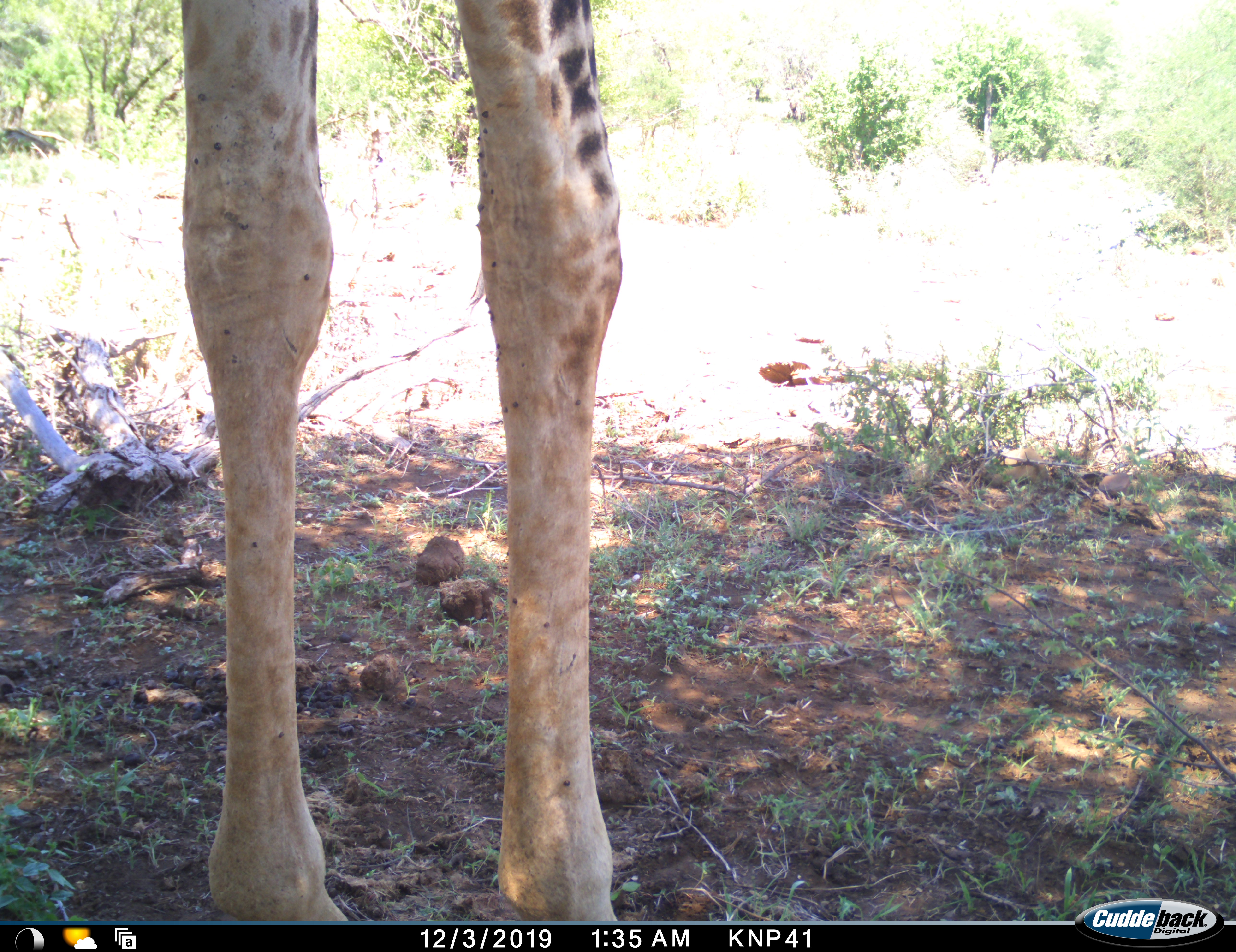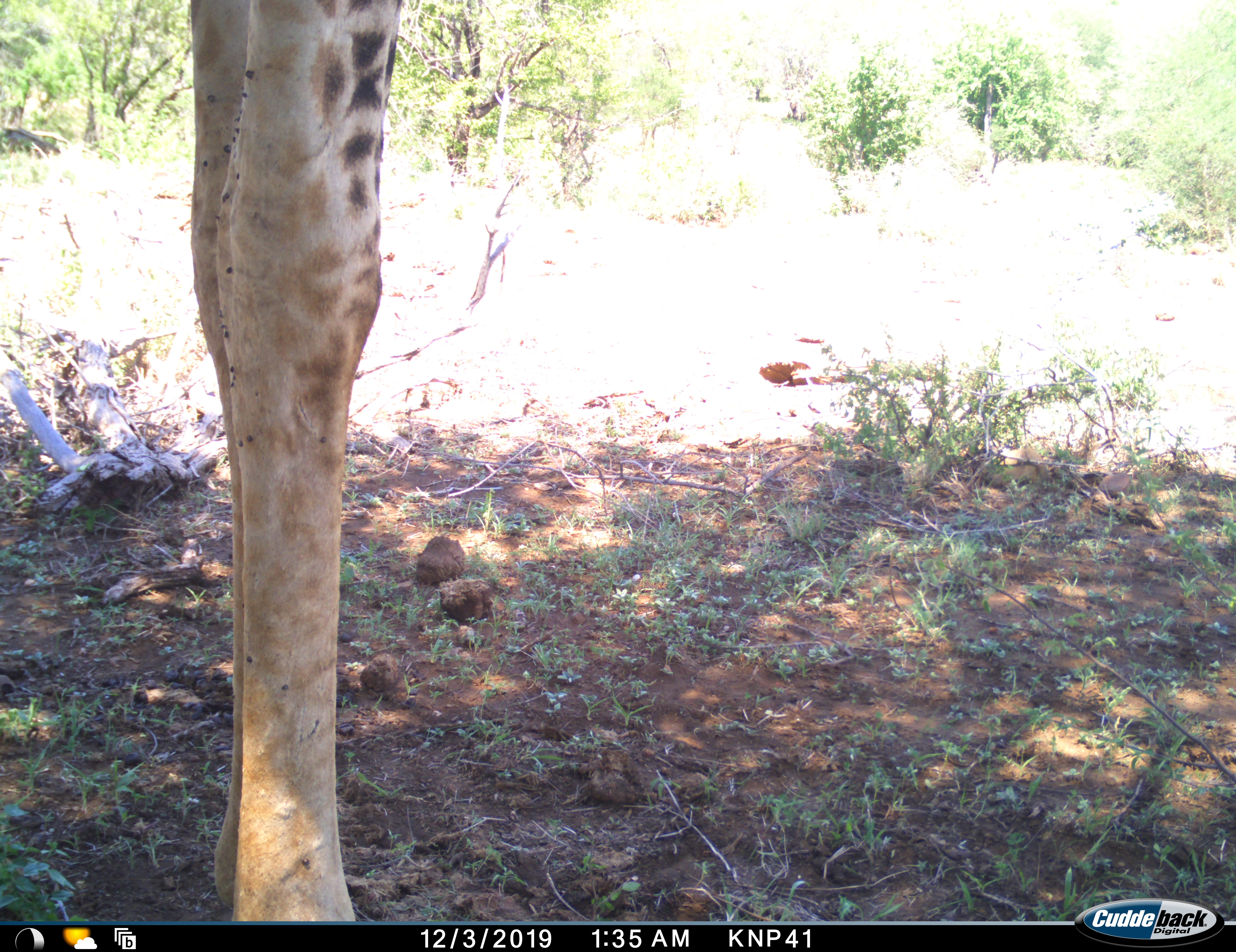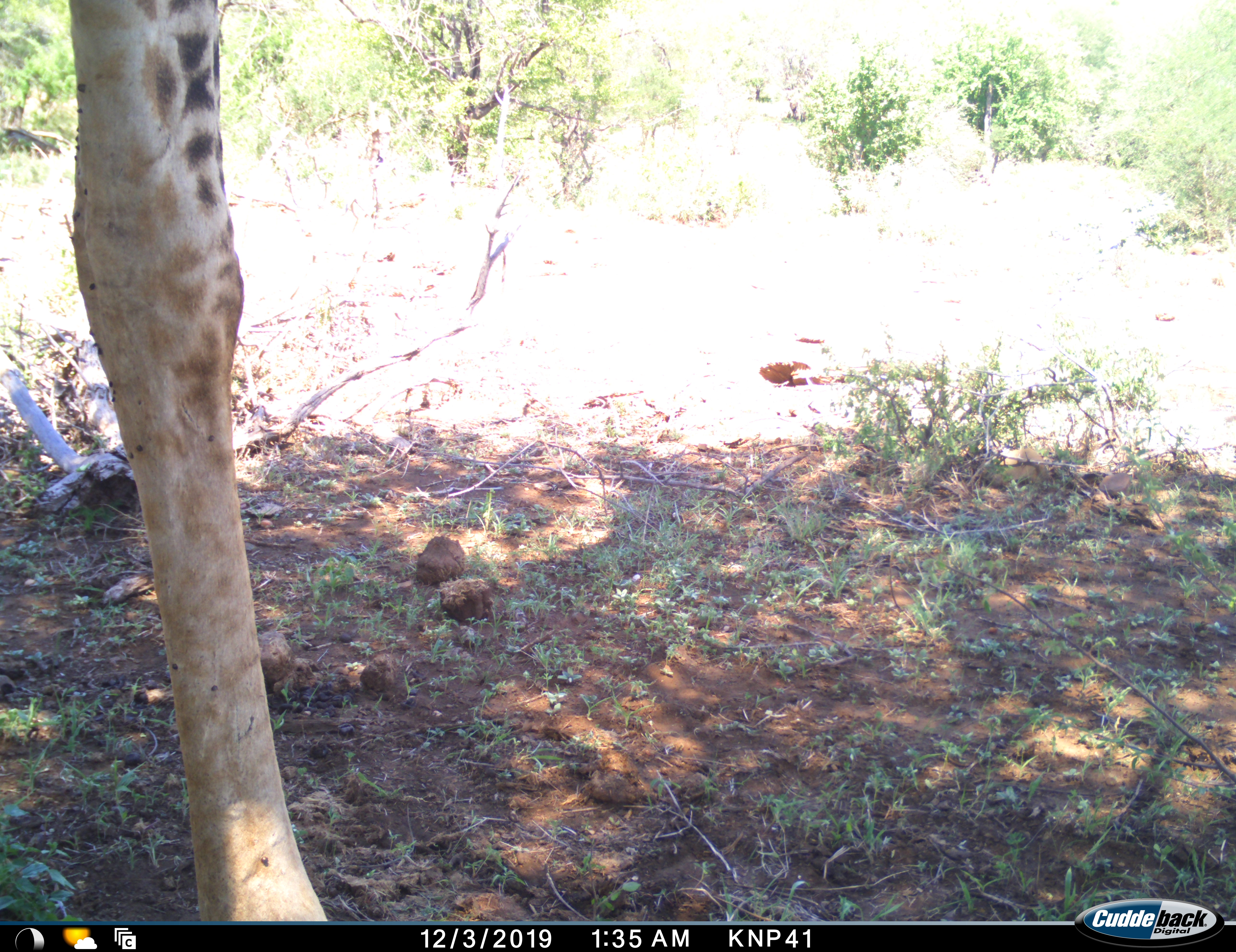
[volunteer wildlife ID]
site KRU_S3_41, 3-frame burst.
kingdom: Animalia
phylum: Chordata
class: Mammalia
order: Artiodactyla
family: Giraffidae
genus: Giraffa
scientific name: Giraffa camelopardalis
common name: giraffe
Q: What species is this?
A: Giraffe (Giraffa camelopardalis).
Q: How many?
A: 1.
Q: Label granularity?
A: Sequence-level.